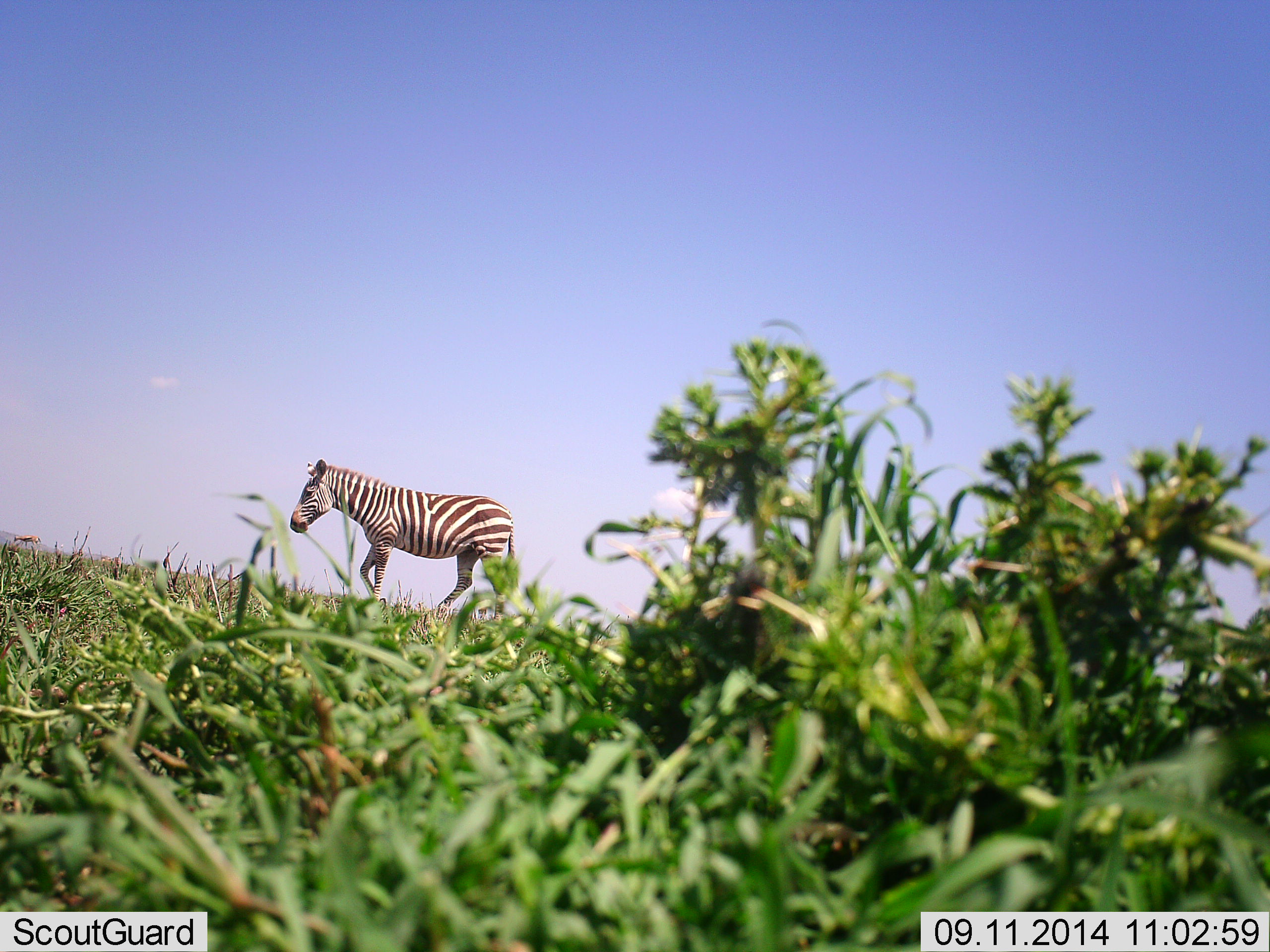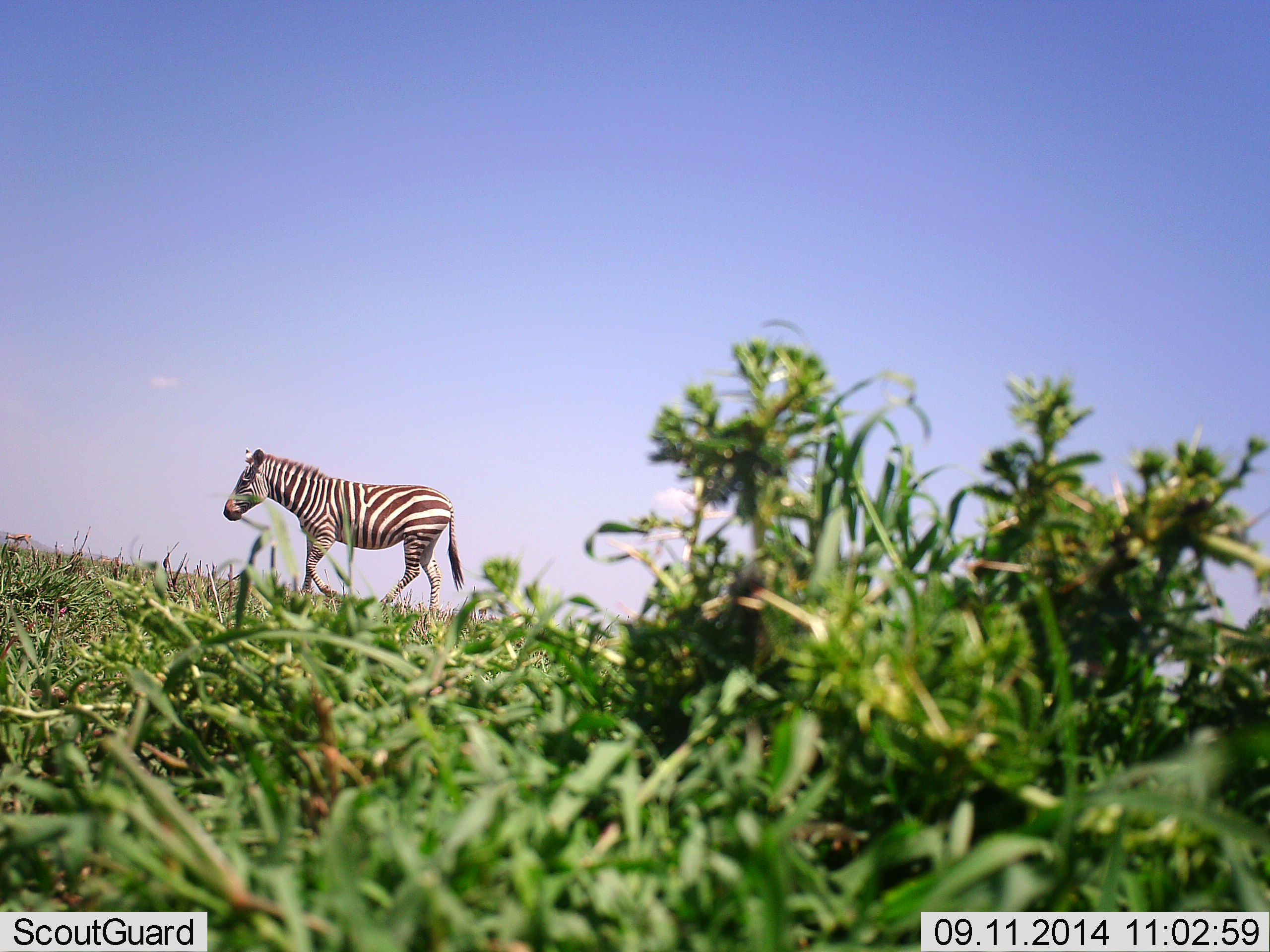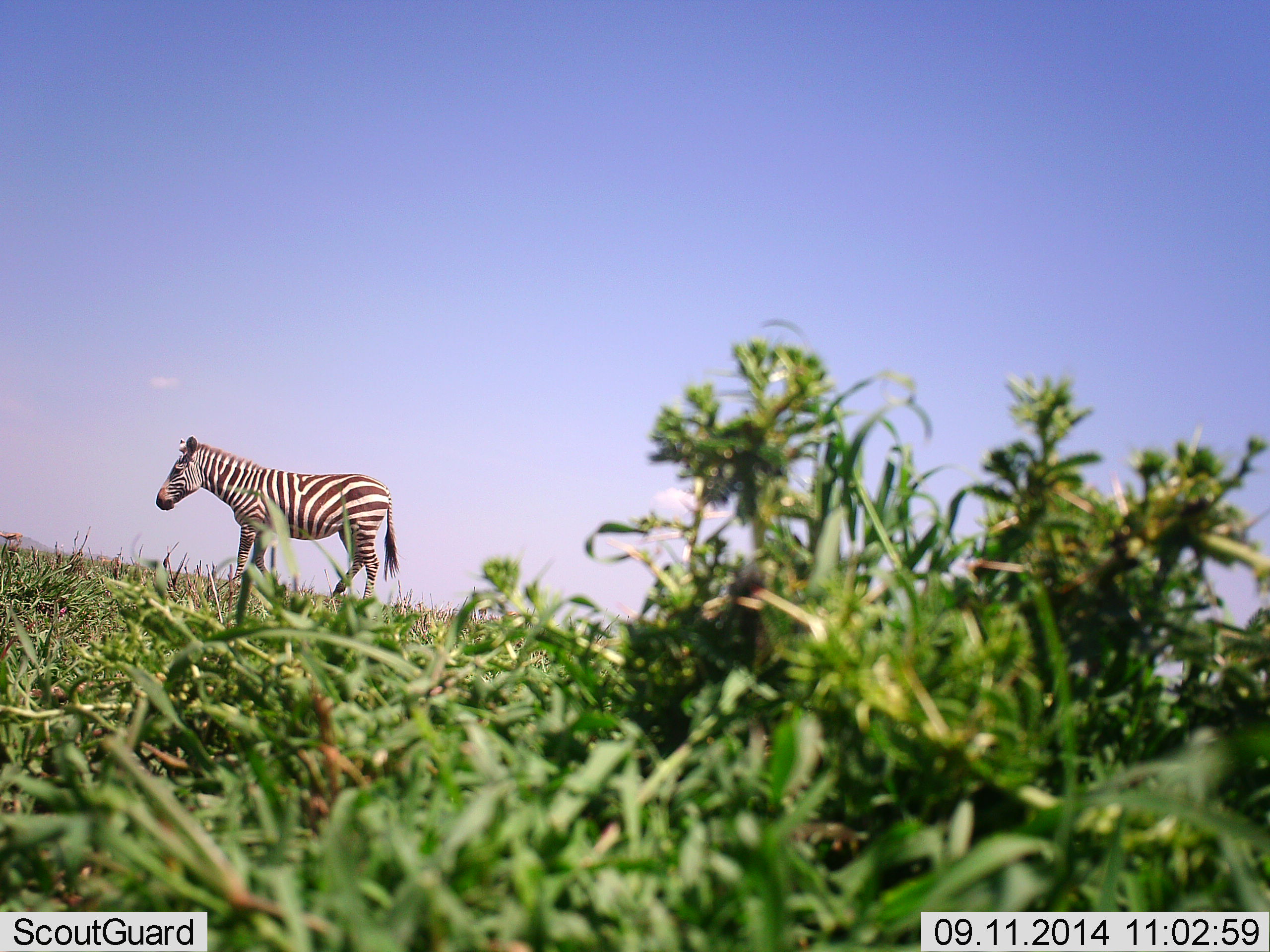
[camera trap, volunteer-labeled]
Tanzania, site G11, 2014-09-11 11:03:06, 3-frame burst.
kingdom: Animalia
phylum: Chordata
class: Mammalia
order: Perissodactyla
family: Equidae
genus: Equus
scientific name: Equus quagga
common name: plains zebra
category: zebra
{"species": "zebra (plains zebra) (Equus quagga)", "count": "1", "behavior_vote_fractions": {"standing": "10%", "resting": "0%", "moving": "90%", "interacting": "0%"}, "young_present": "0%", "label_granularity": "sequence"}